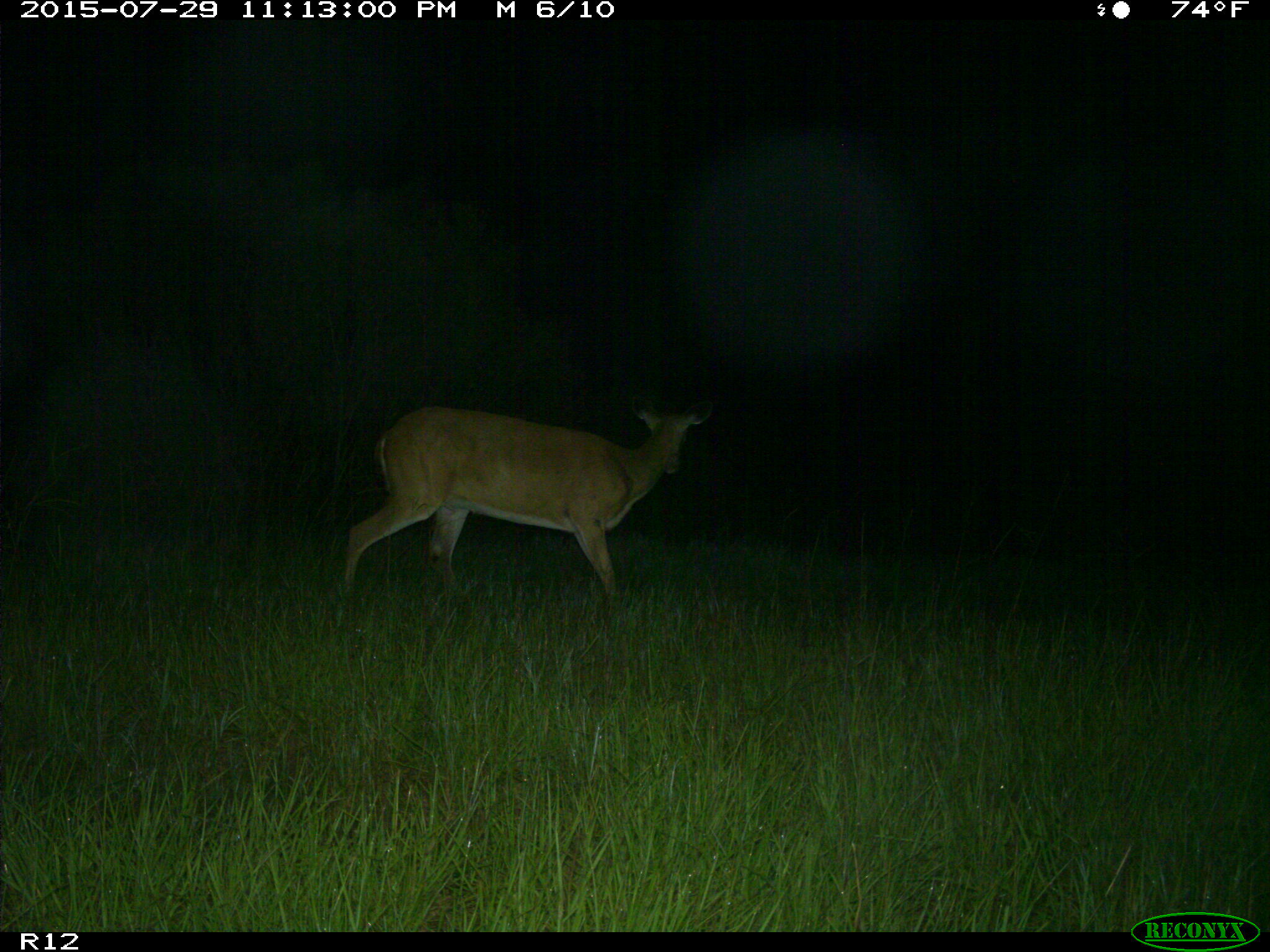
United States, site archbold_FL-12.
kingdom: Animalia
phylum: Chordata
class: Mammalia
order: Artiodactyla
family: Cervidae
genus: Odocoileus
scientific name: Odocoileus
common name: deer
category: unidentified deer